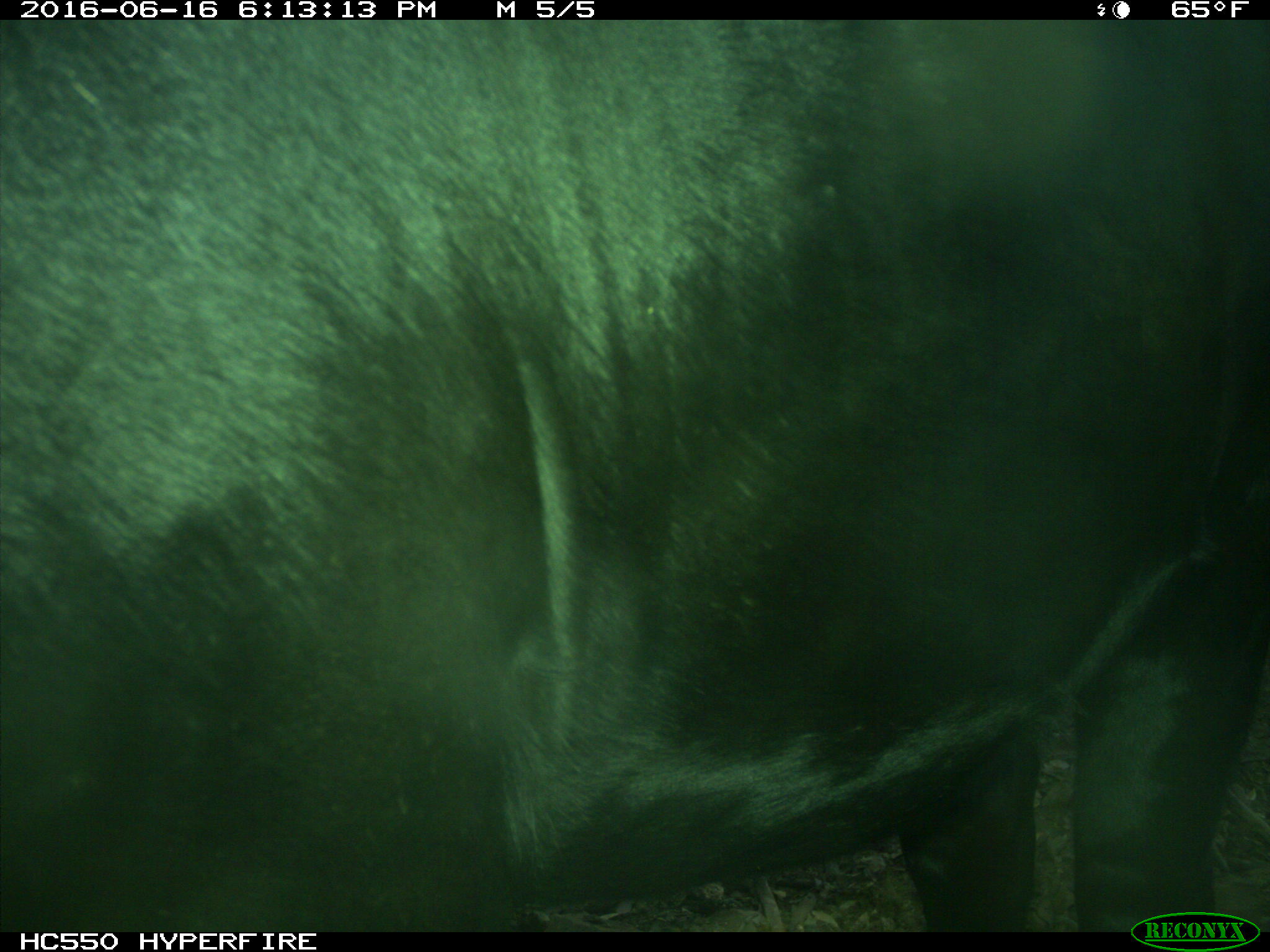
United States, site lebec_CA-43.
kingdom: Animalia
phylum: Chordata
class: Mammalia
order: Artiodactyla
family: Bovidae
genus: Bos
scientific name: Bos taurus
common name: domestic cow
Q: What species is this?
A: Bos taurus (domestic cow).